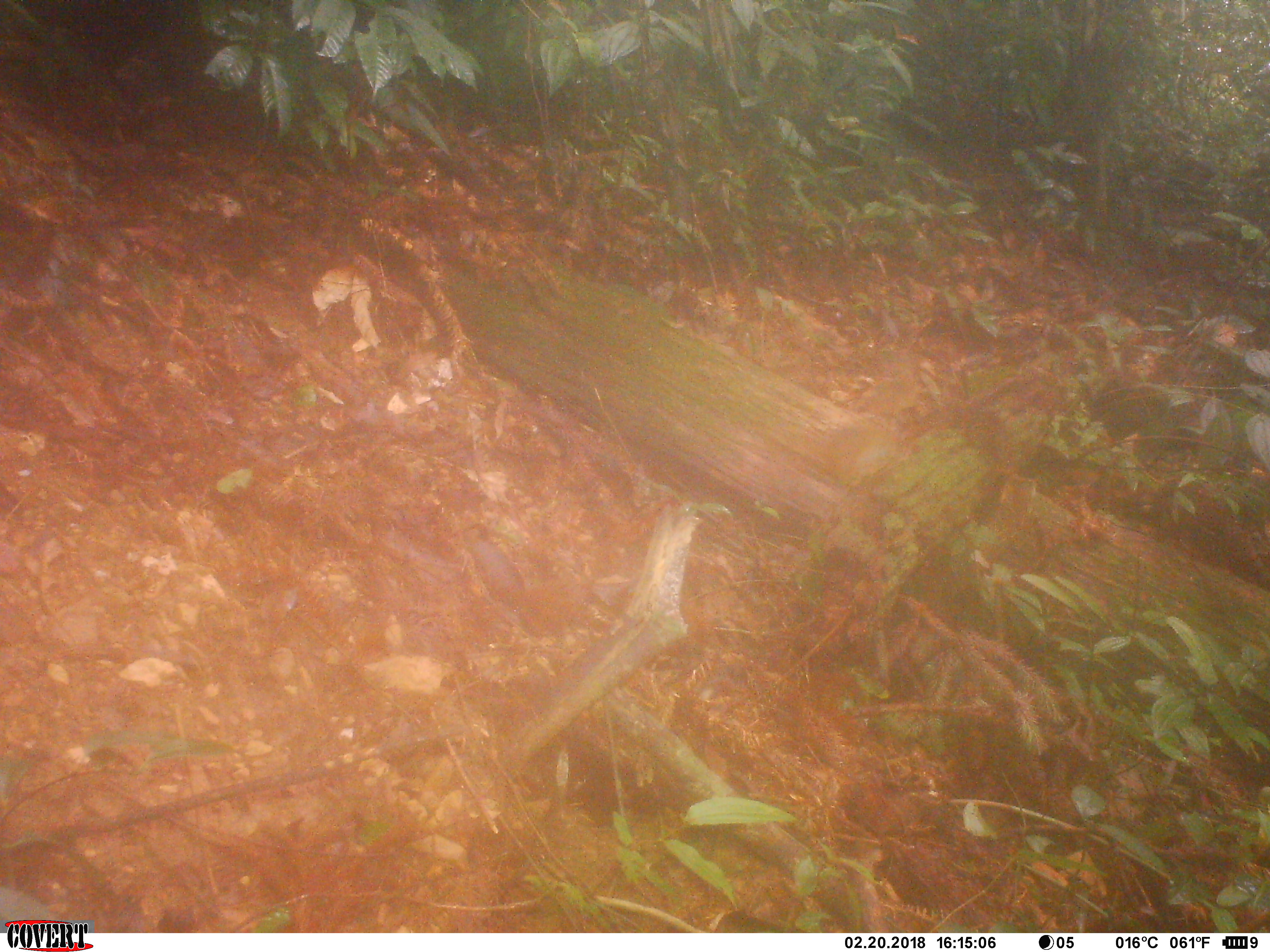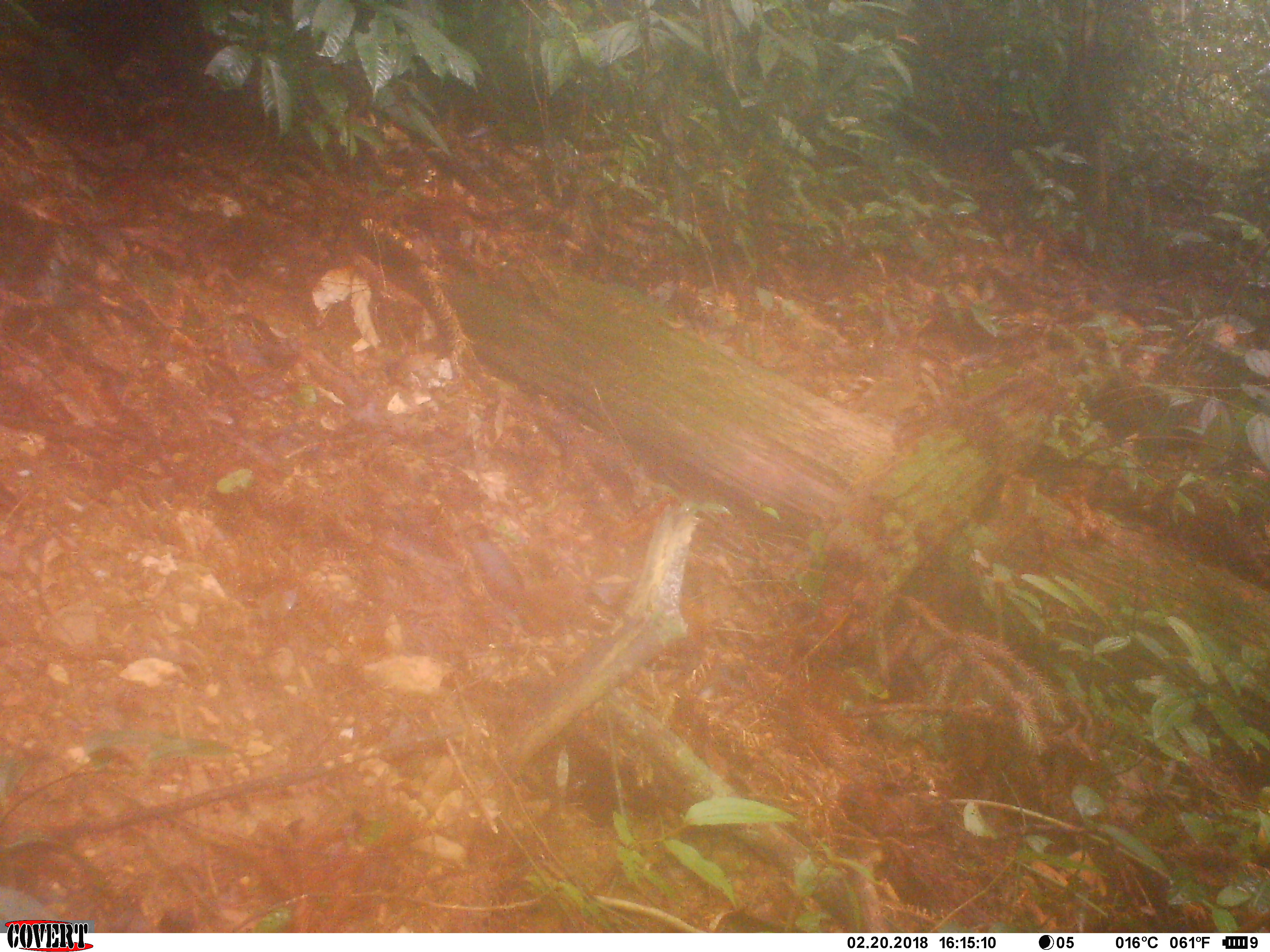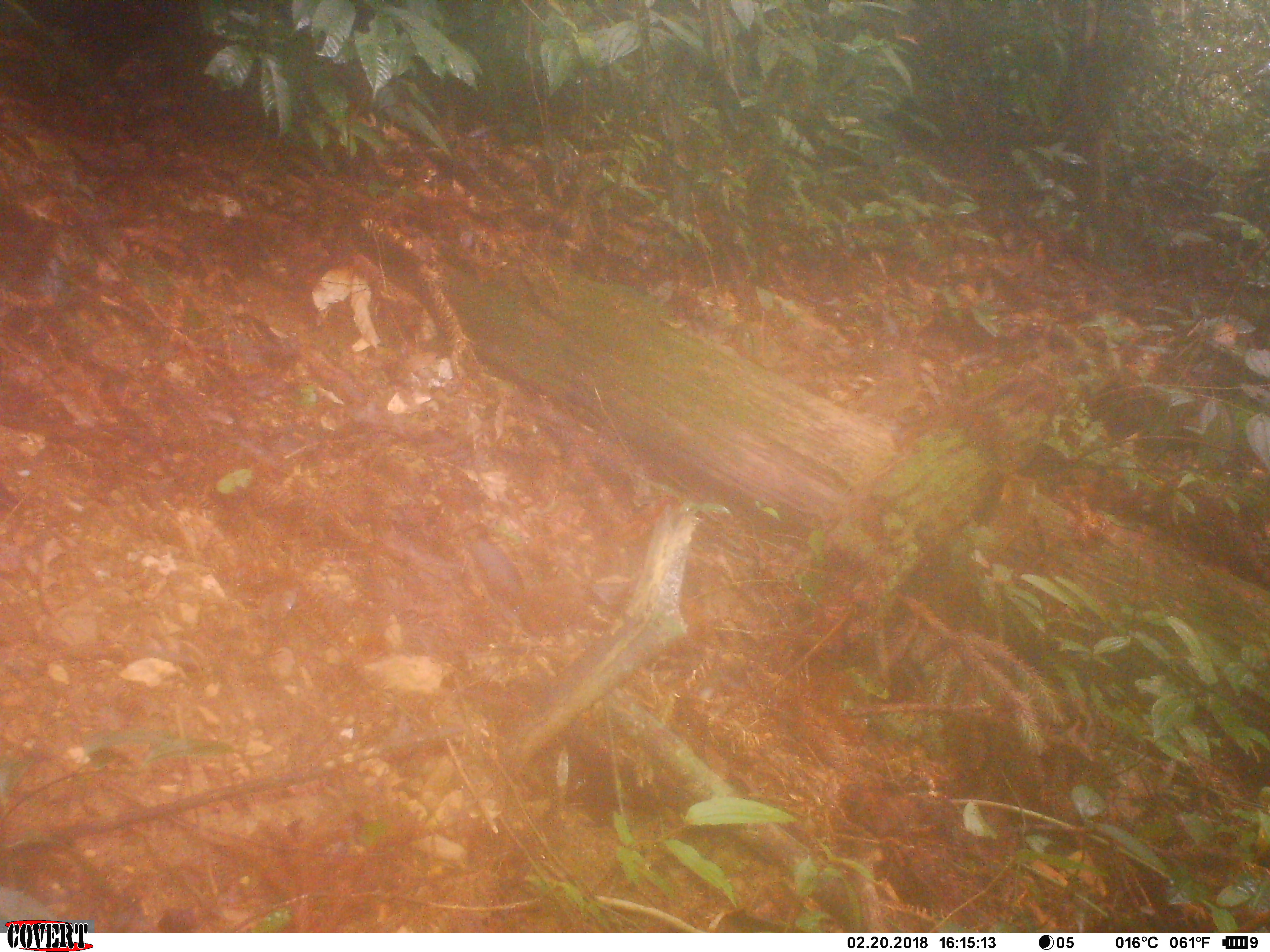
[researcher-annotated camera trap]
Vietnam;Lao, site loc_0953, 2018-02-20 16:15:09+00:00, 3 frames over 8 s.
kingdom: Animalia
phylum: Chordata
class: Mammalia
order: Rodentia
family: Sciuridae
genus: Dremomys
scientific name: Dremomys rufigenis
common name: red-cheeked squirrel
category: red cheeked squirrel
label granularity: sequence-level